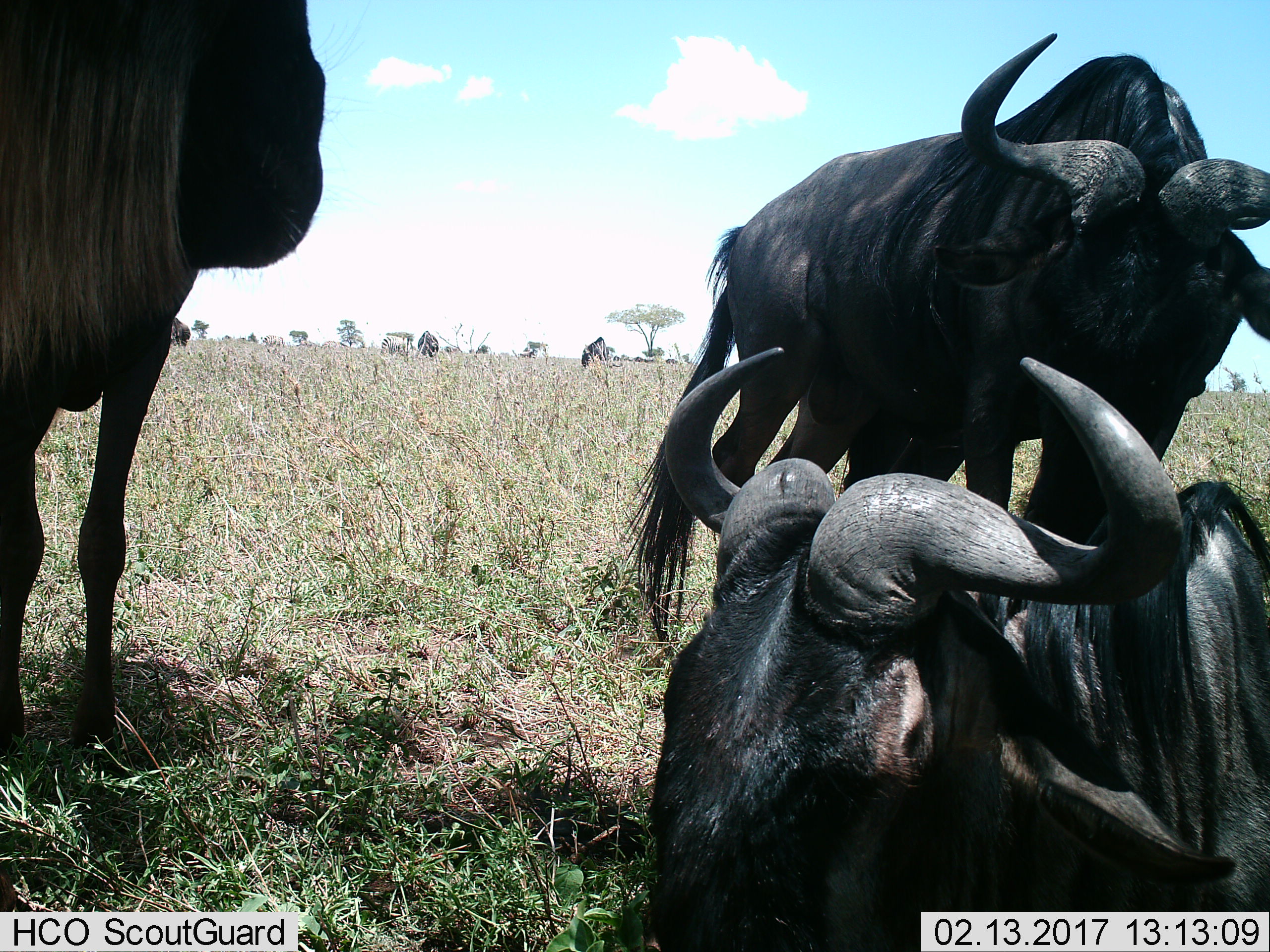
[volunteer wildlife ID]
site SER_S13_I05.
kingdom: Animalia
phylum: Chordata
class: Mammalia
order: Artiodactyla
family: Bovidae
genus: Connochaetes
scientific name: Connochaetes taurinus taurinus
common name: blue wildebeest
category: wildebeestblue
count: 5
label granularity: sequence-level